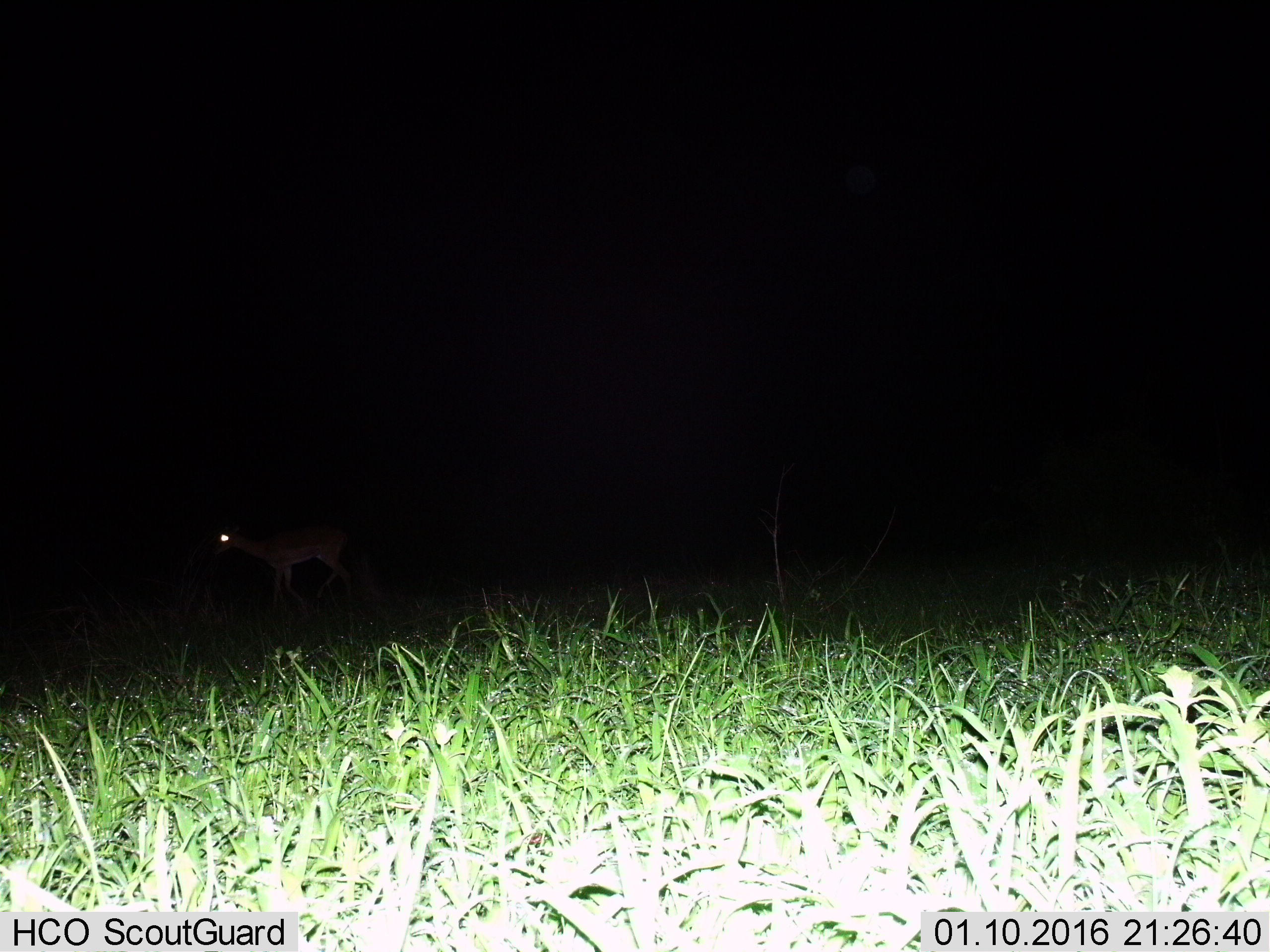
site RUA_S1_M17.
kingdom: Animalia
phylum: Chordata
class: Mammalia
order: Artiodactyla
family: Bovidae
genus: Aepyceros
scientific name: Aepyceros melampus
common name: impala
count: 1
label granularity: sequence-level